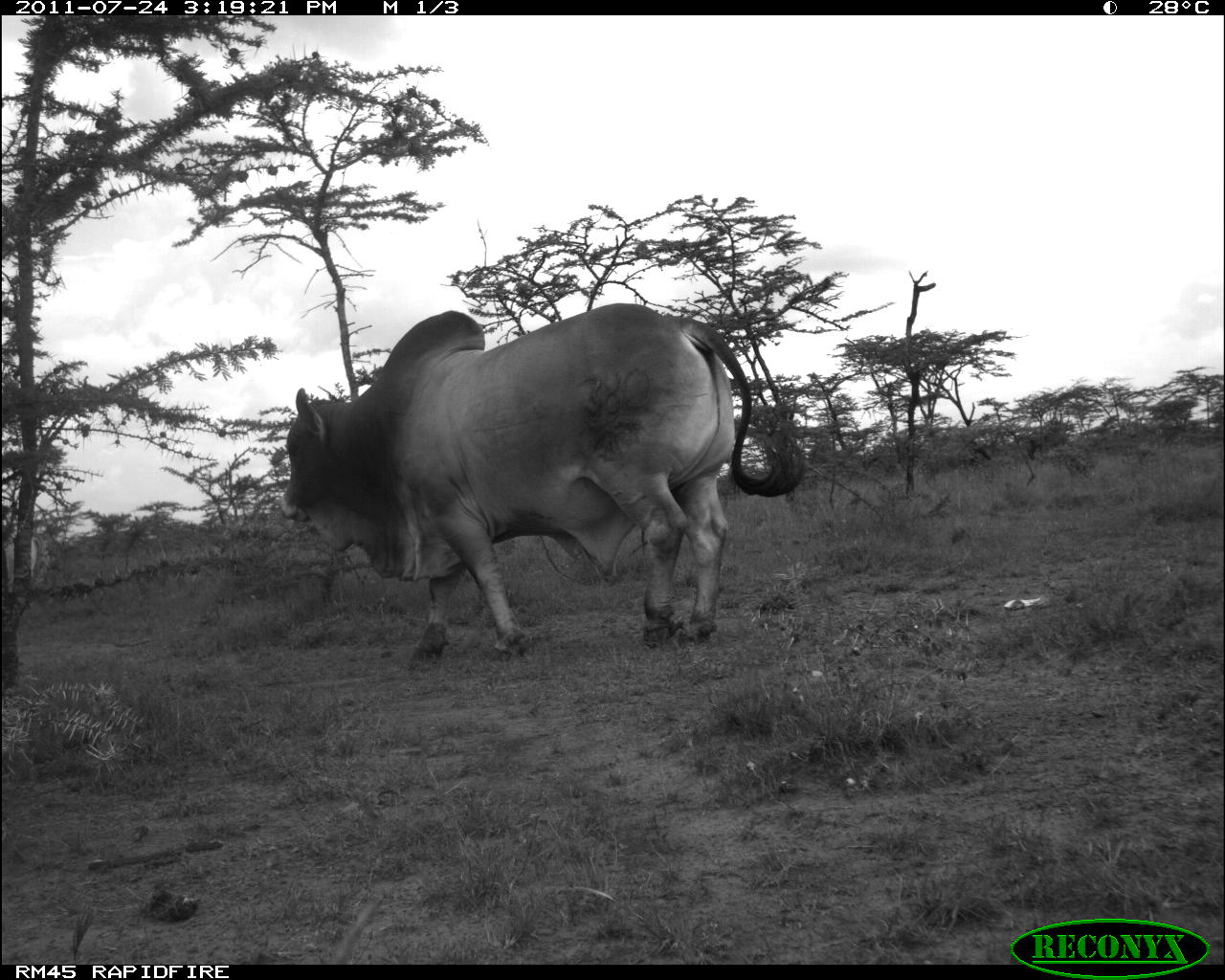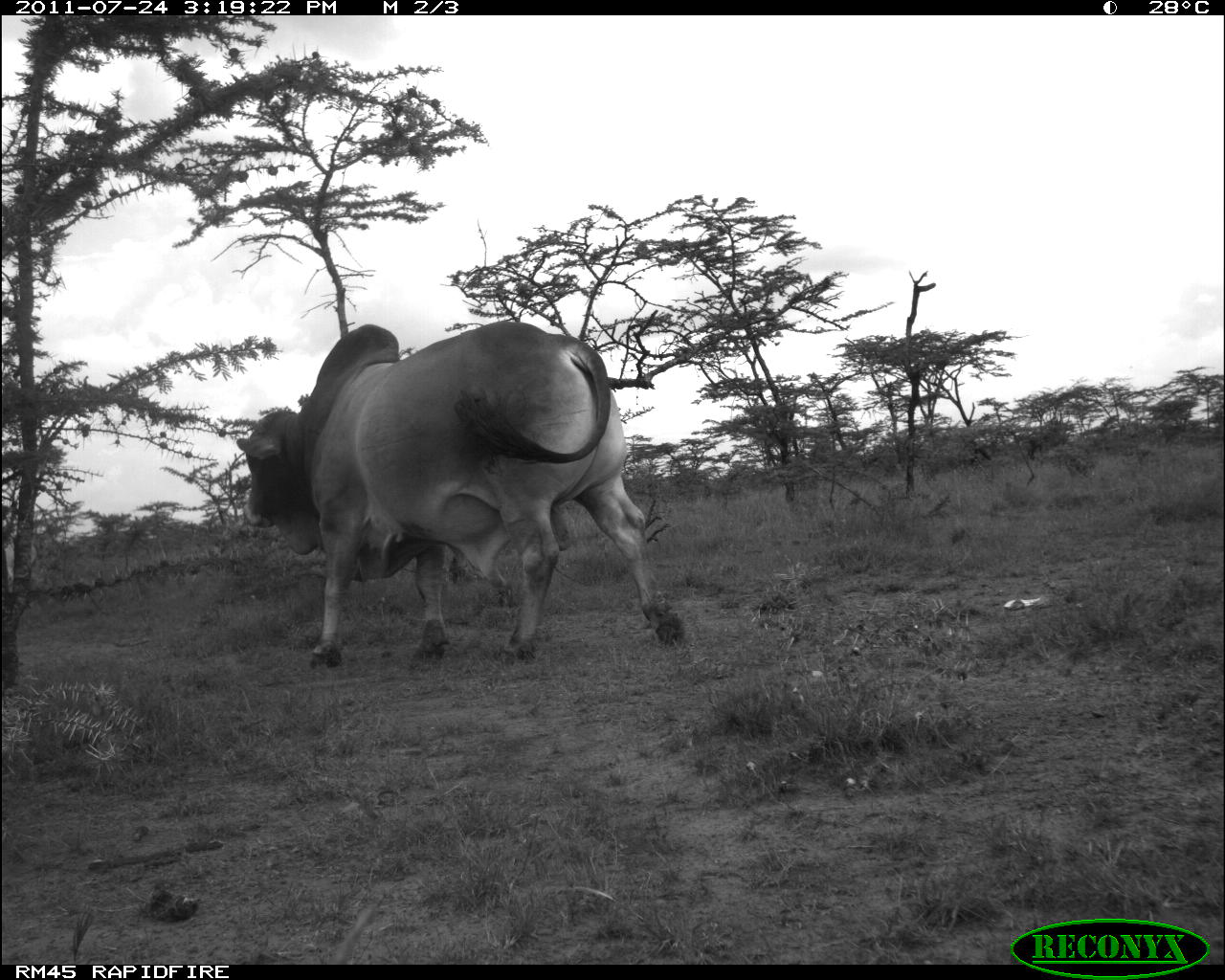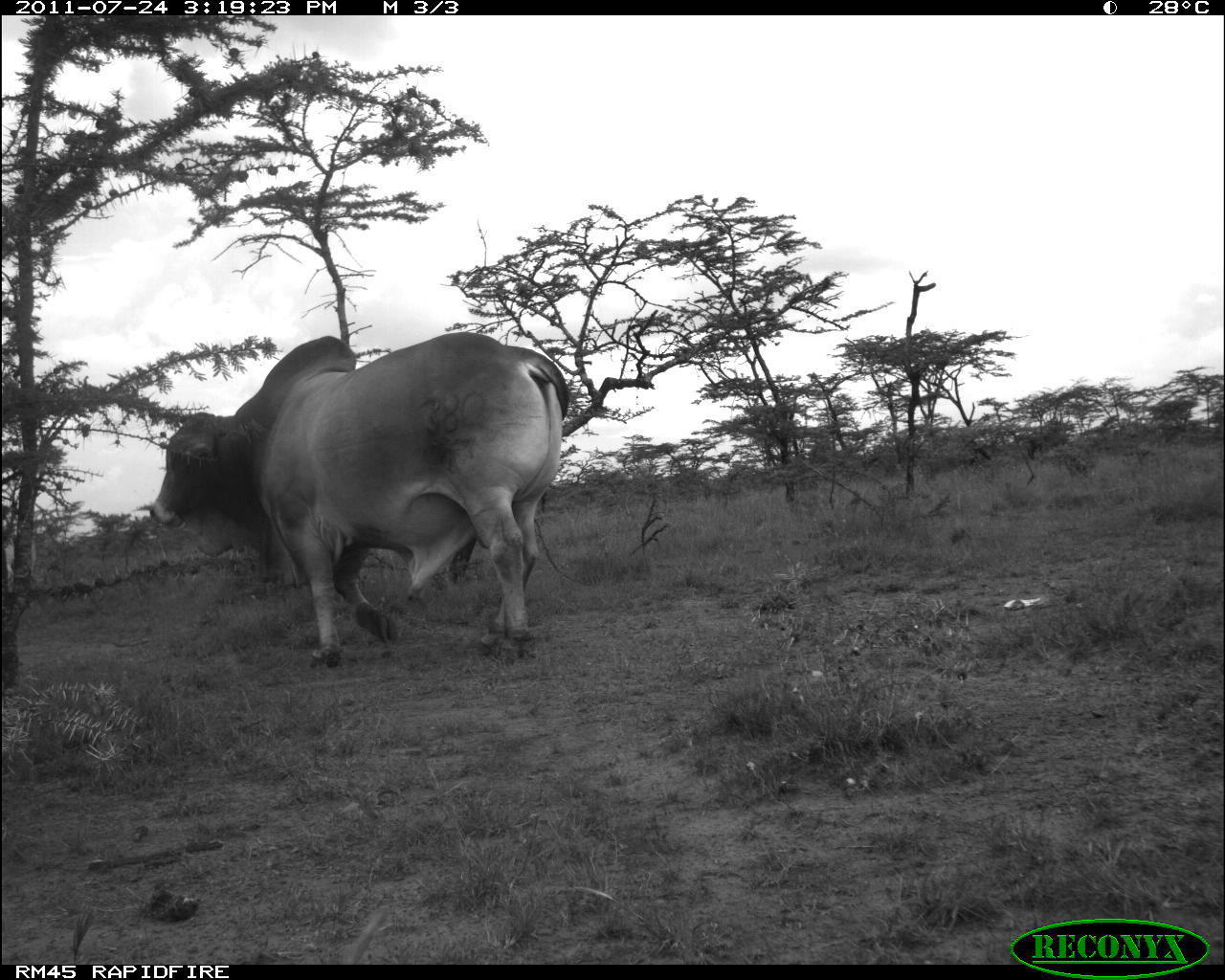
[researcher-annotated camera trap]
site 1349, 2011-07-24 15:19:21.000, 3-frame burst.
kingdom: Animalia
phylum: Chordata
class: Mammalia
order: Artiodactyla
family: Bovidae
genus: Bos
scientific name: Bos taurus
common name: domestic cattle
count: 1